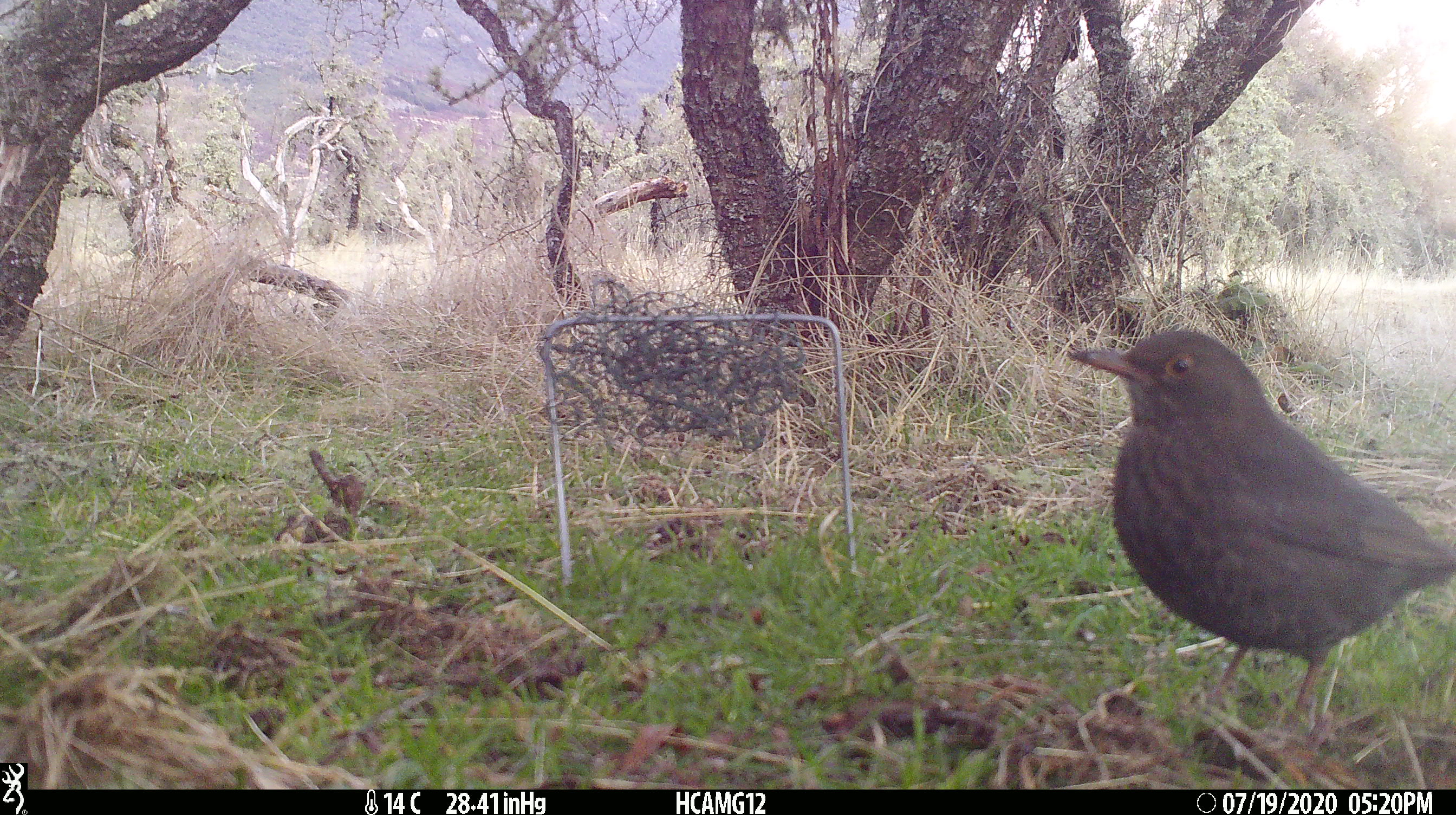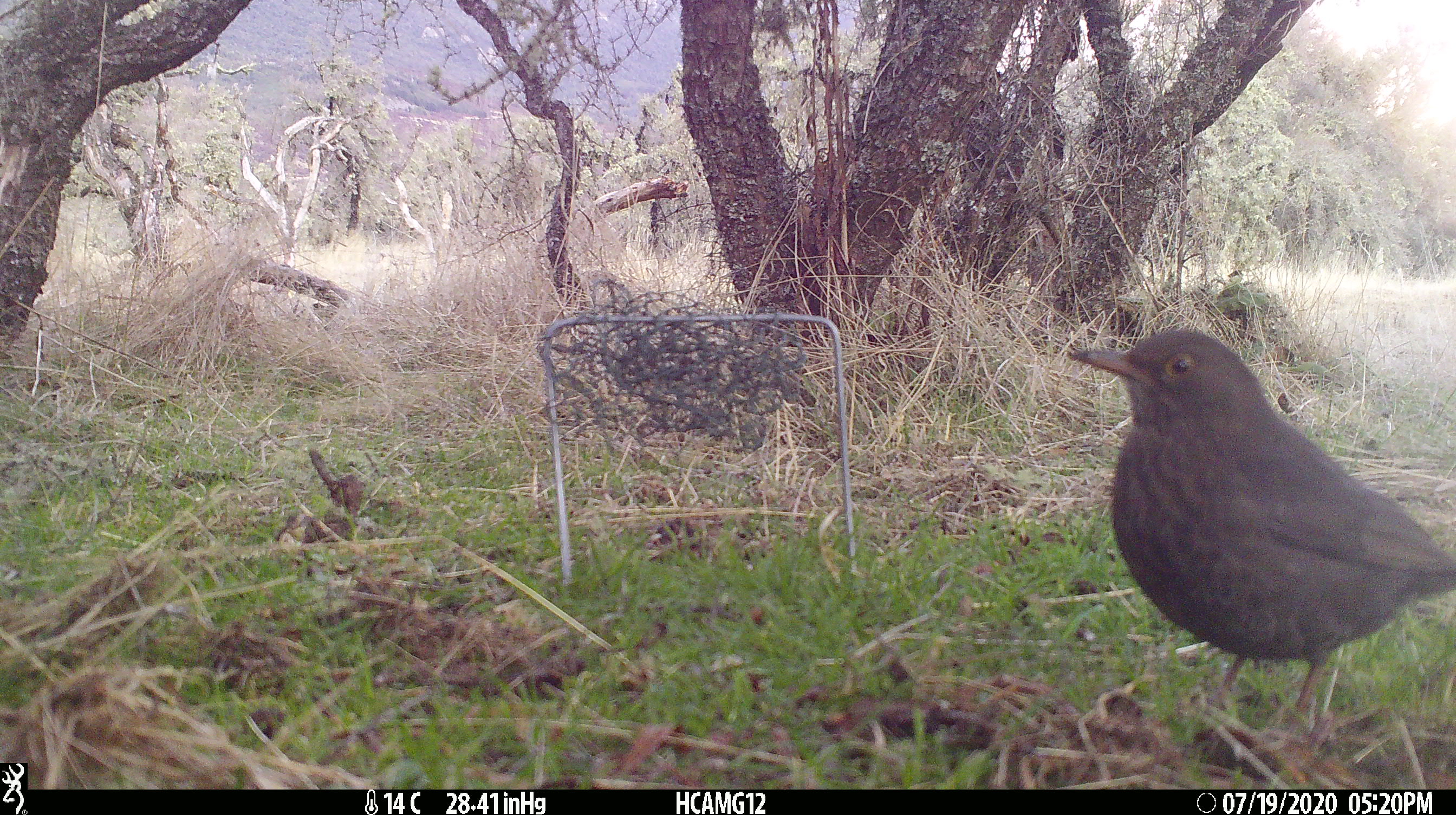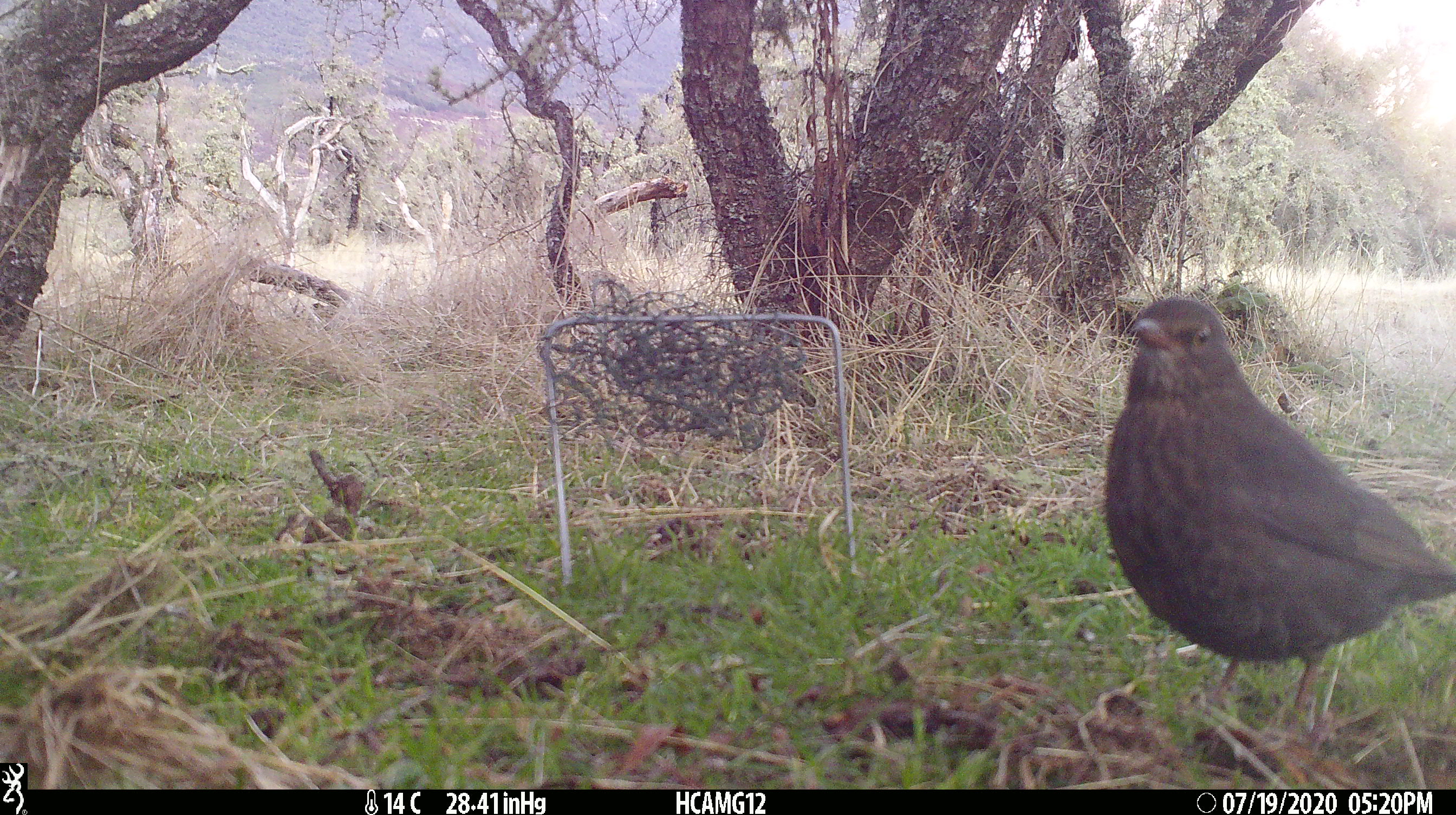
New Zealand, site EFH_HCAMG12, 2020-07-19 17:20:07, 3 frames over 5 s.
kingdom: Animalia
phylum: Chordata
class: Aves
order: Passeriformes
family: Turdidae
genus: Turdus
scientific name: Turdus merula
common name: eurasian blackbird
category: blackbird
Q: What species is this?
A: Blackbird (eurasian blackbird) (Turdus merula).